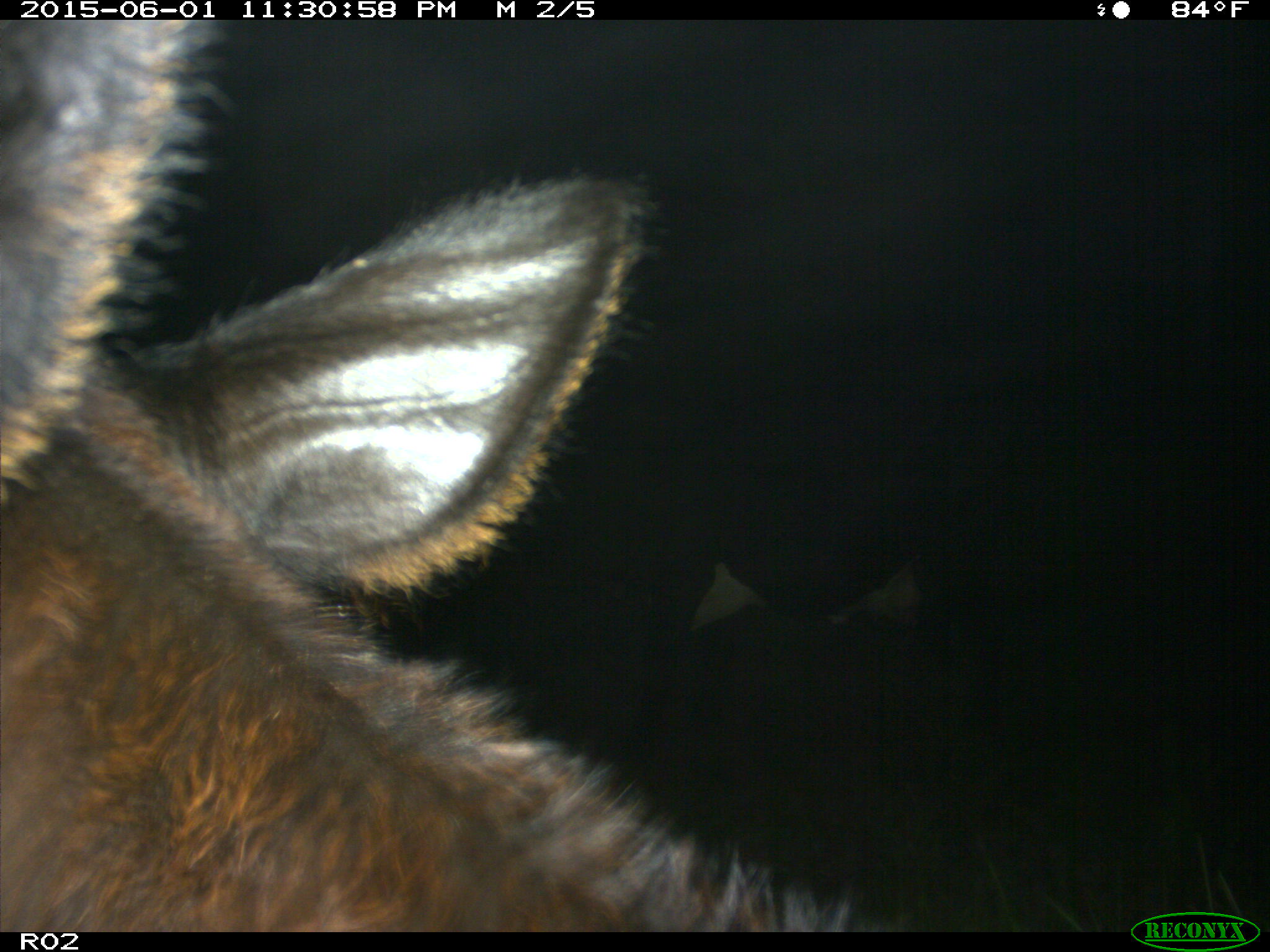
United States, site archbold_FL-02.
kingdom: Animalia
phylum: Chordata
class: Mammalia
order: Artiodactyla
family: Bovidae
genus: Bos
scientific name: Bos taurus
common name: domestic cow